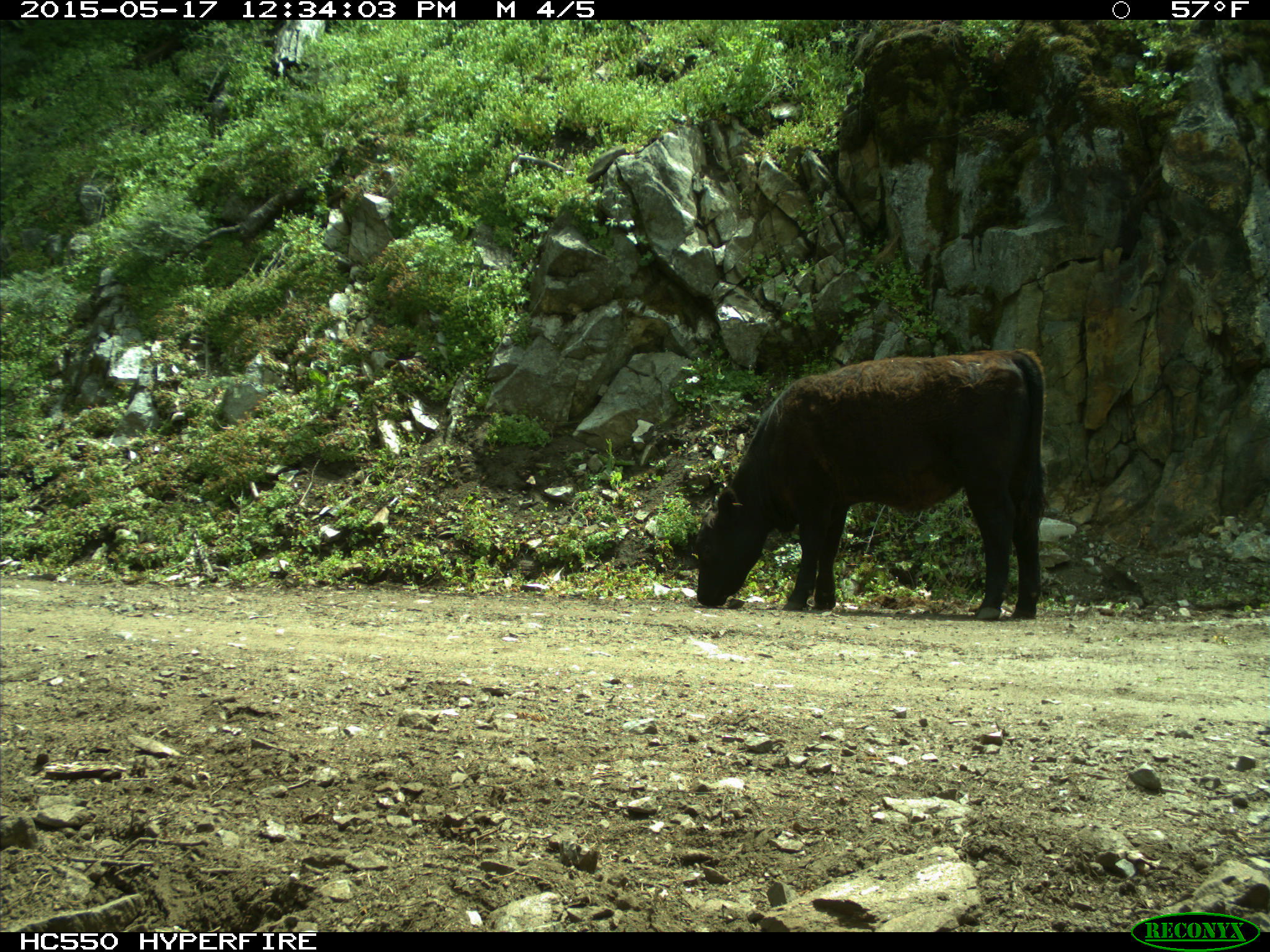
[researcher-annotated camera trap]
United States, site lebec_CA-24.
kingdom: Animalia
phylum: Chordata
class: Mammalia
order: Artiodactyla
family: Bovidae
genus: Bos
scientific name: Bos taurus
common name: domestic cow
Bos taurus (domestic cow).